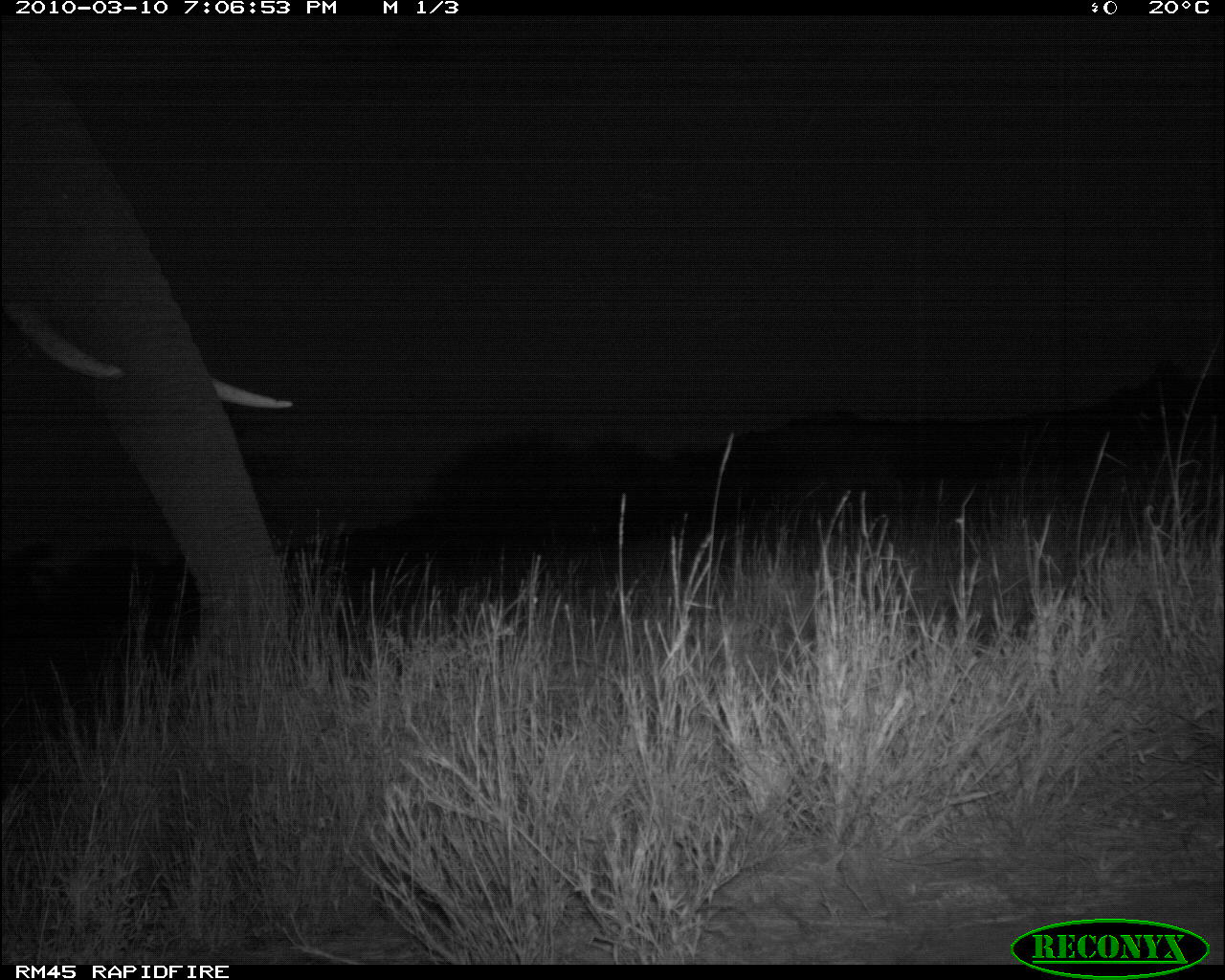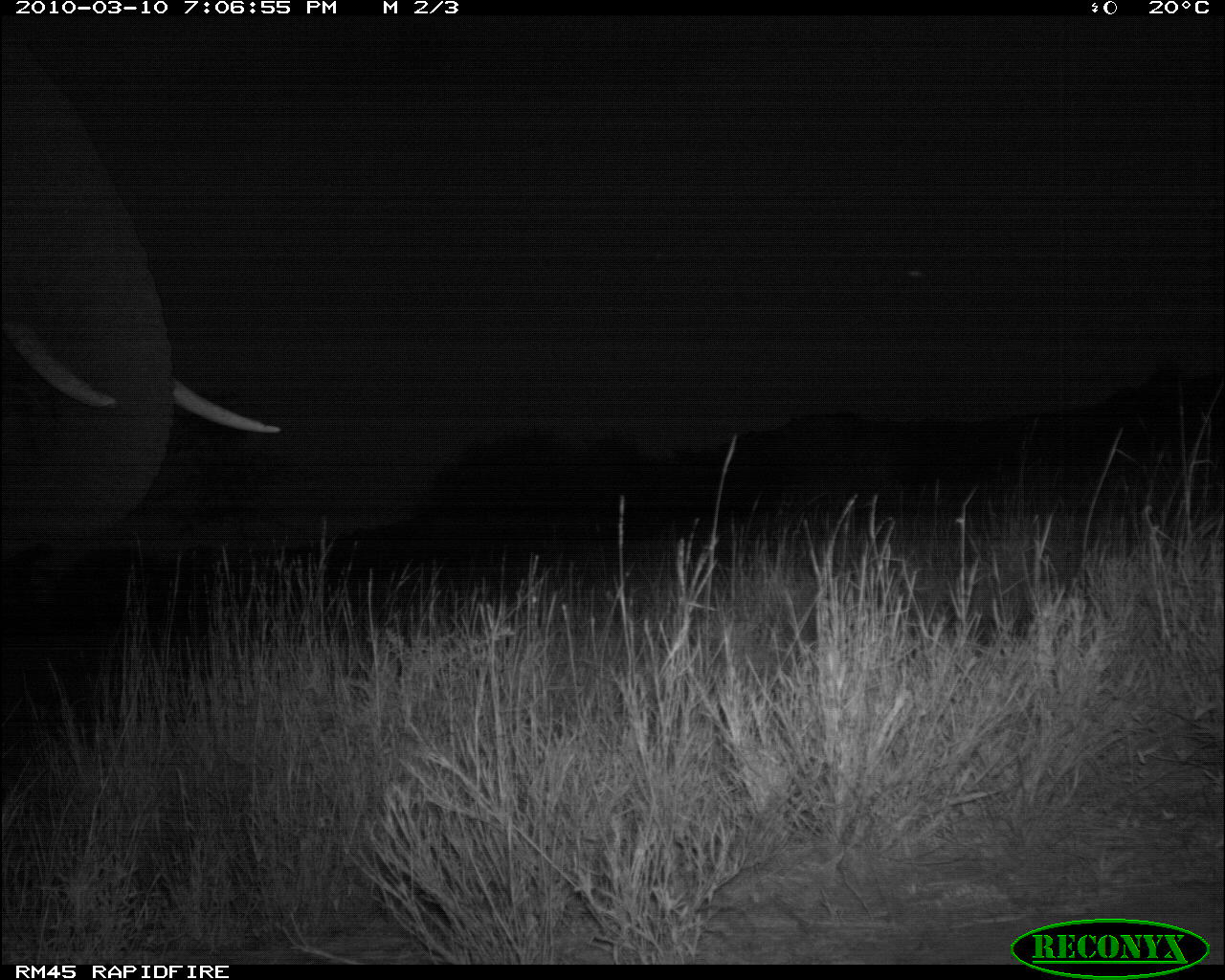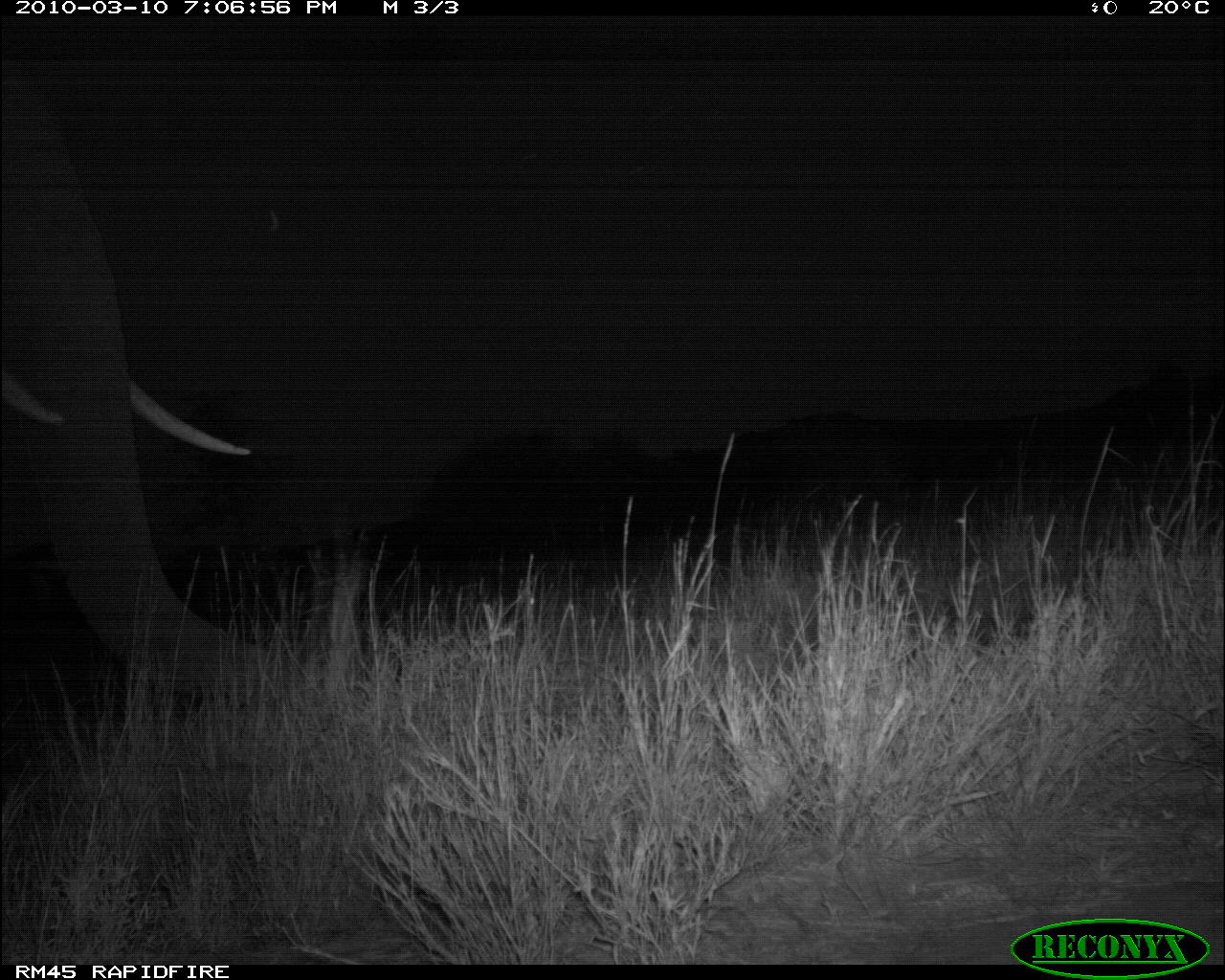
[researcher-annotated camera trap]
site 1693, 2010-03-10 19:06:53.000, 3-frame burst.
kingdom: Animalia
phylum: Chordata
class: Mammalia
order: Proboscidea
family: Elephantidae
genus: Loxodonta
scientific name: Loxodonta africana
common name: african bush elephant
Loxodonta africana (african bush elephant), count 1.